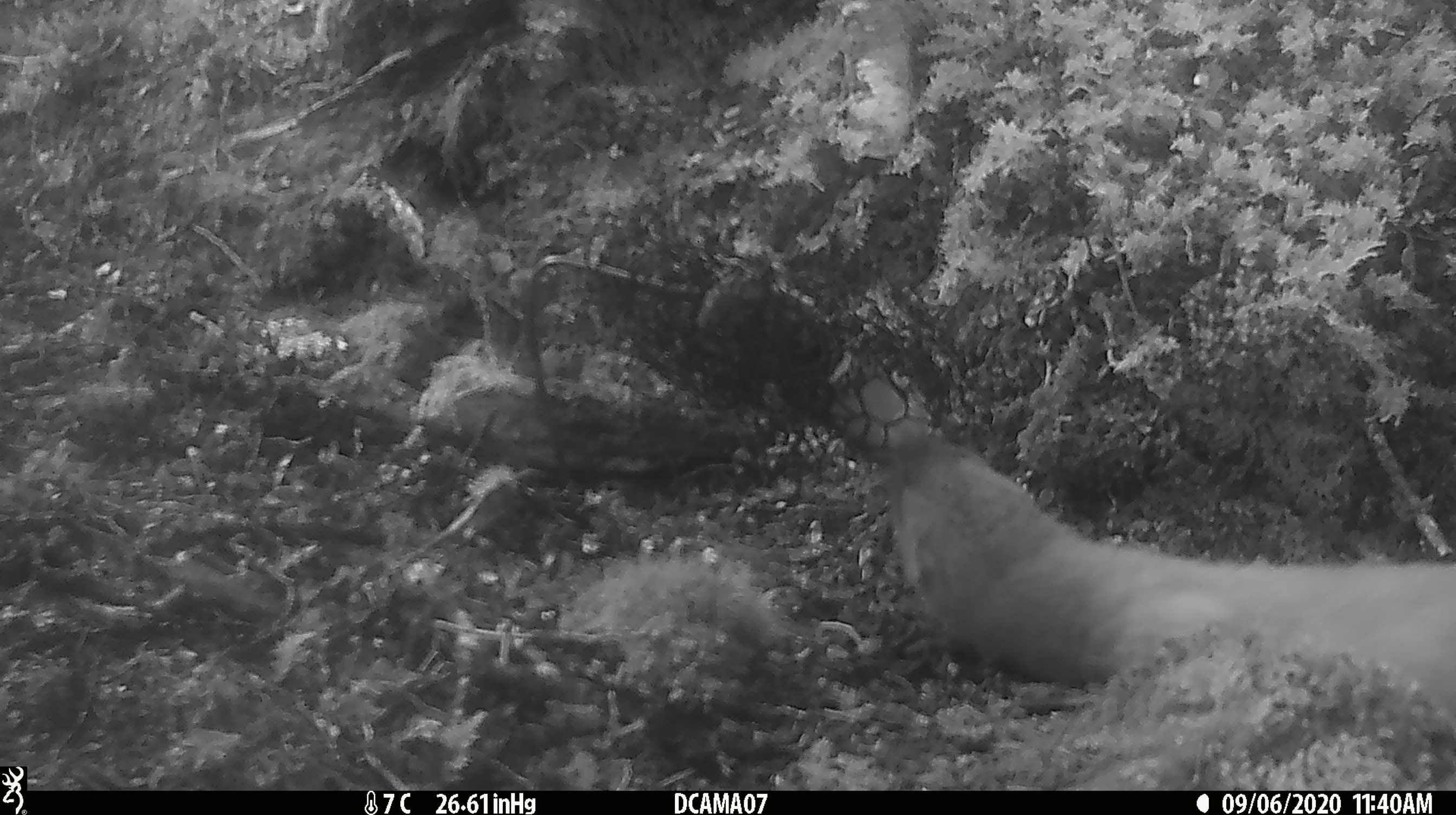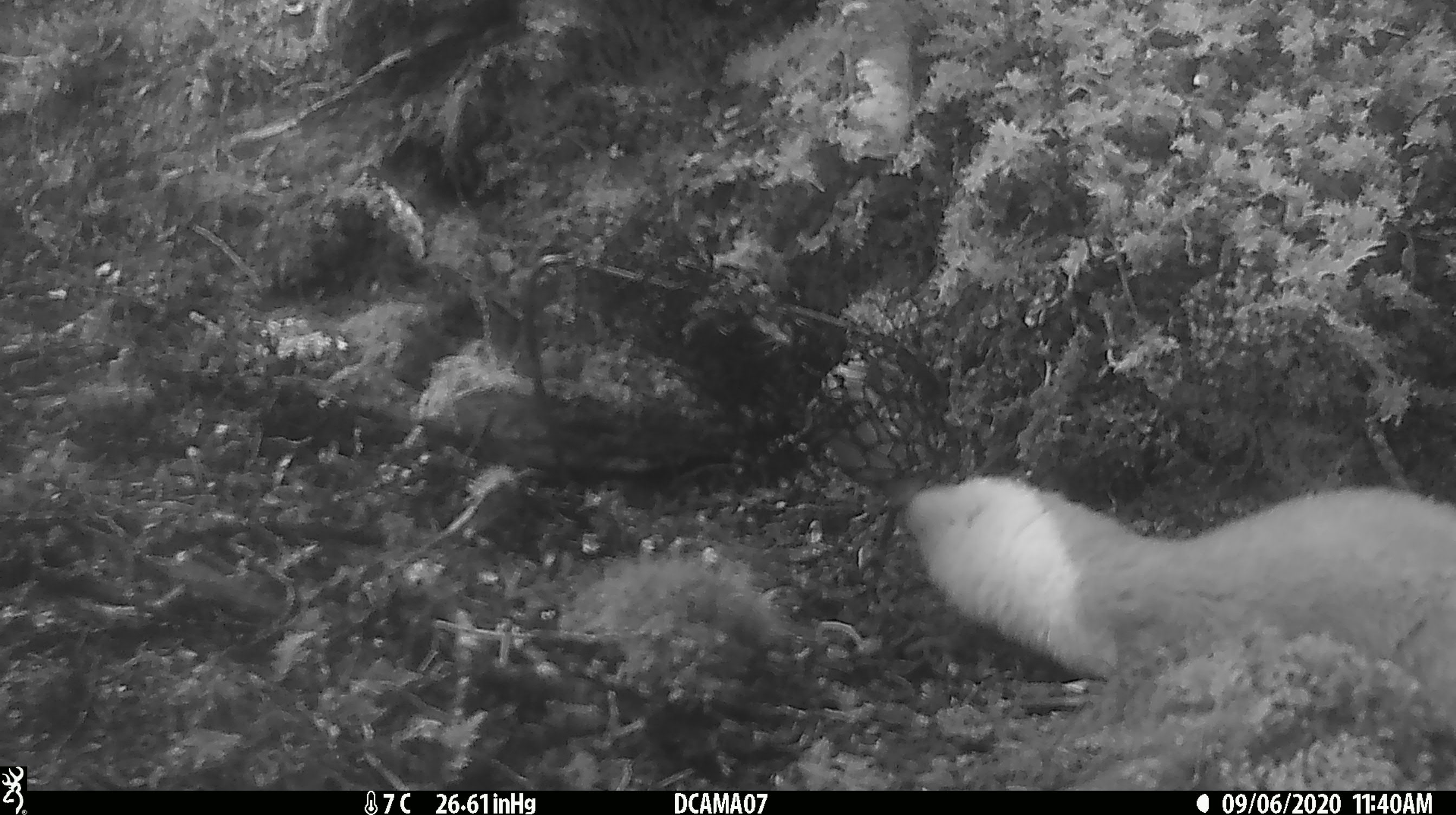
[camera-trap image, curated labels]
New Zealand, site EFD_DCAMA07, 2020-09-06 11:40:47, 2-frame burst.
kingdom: Animalia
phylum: Chordata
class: Mammalia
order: Carnivora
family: Mustelidae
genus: Mustela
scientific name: Mustela erminea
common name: stoat